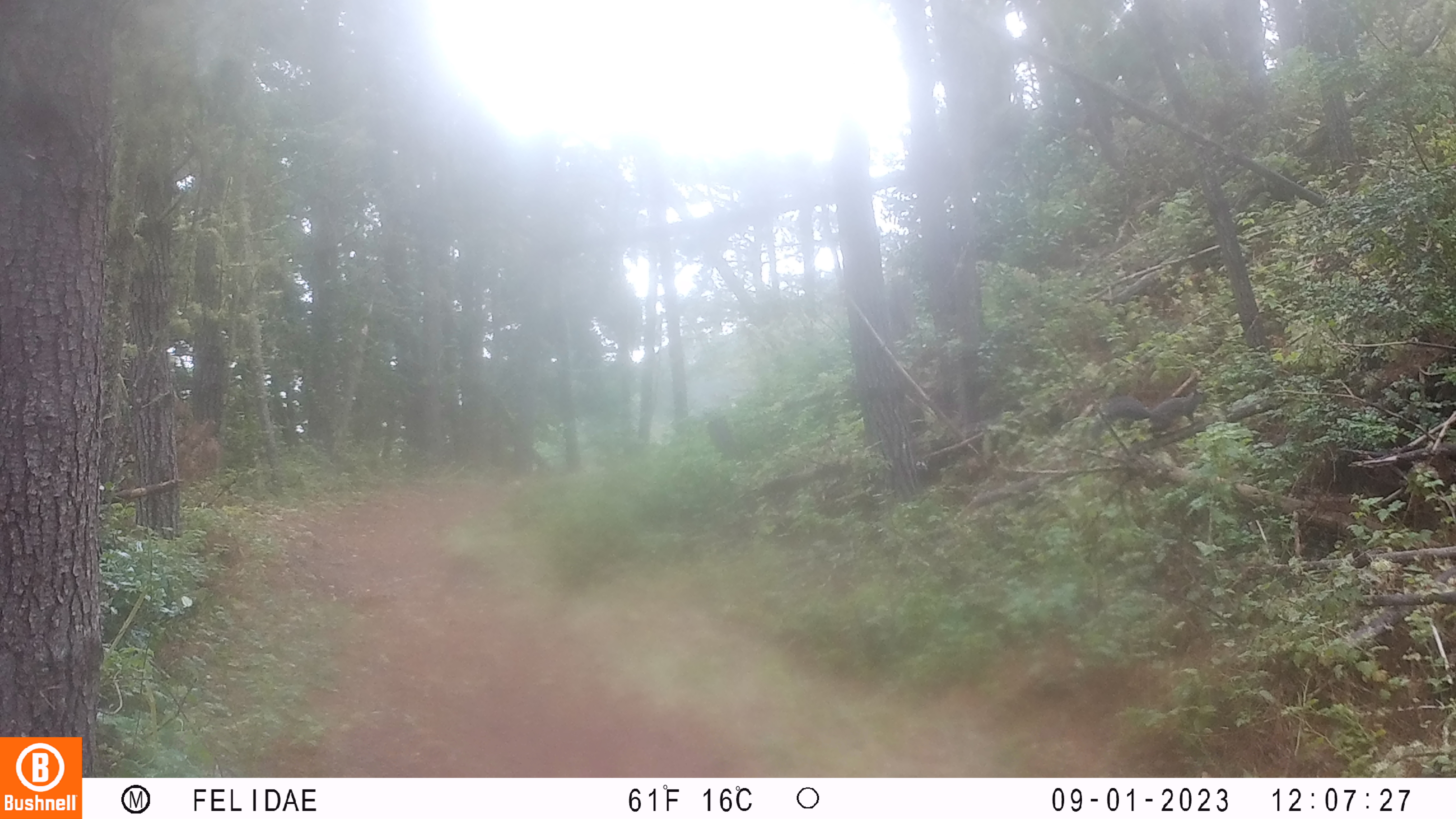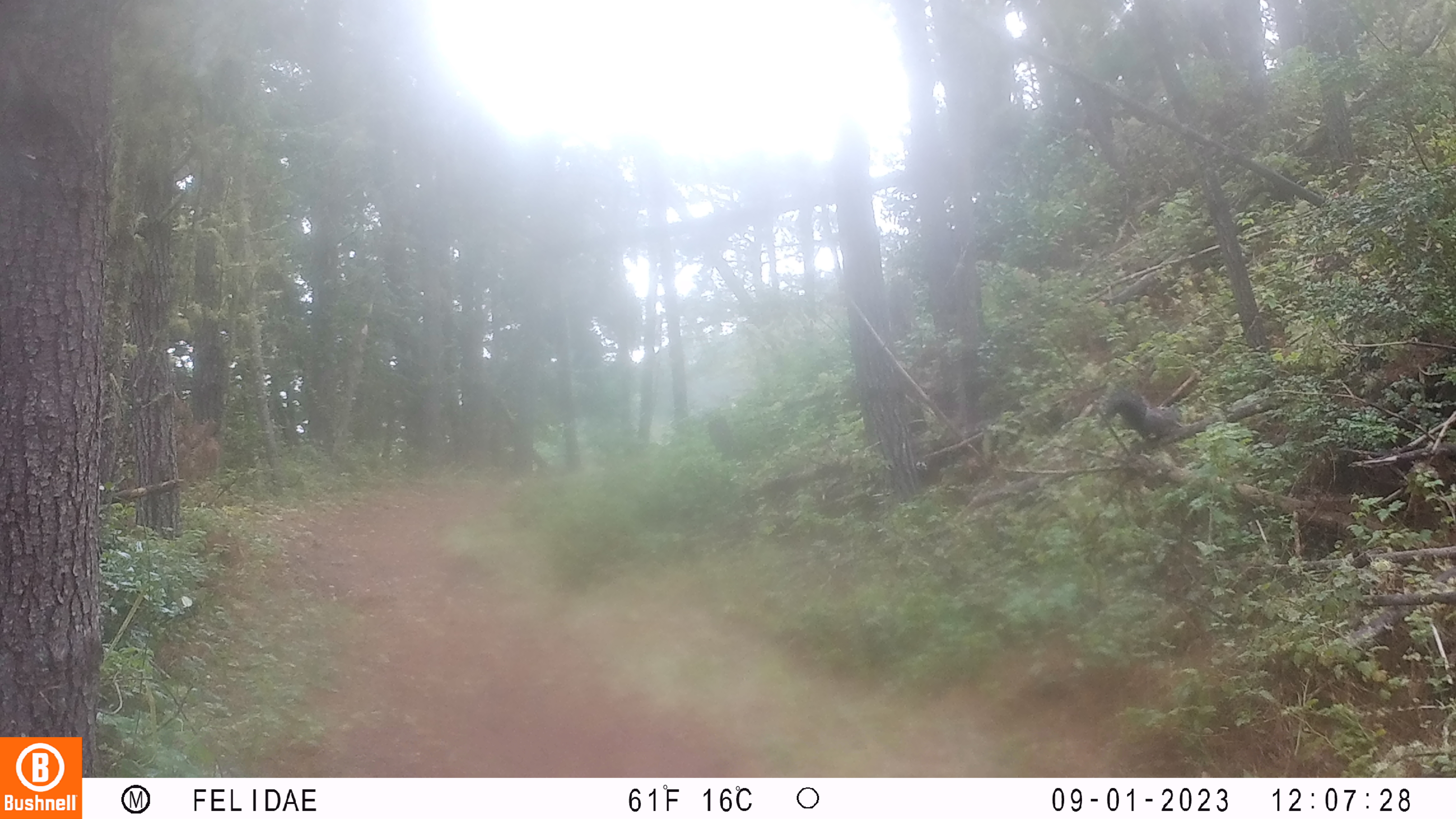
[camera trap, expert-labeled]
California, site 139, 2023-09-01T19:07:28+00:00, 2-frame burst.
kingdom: Animalia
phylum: Chordata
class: Mammalia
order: Rodentia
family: Sciuridae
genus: Sciurus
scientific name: Sciurus carolinensis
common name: eastern gray squirrel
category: eastern grey squirrel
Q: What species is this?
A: Eastern grey squirrel (eastern gray squirrel) (Sciurus carolinensis).